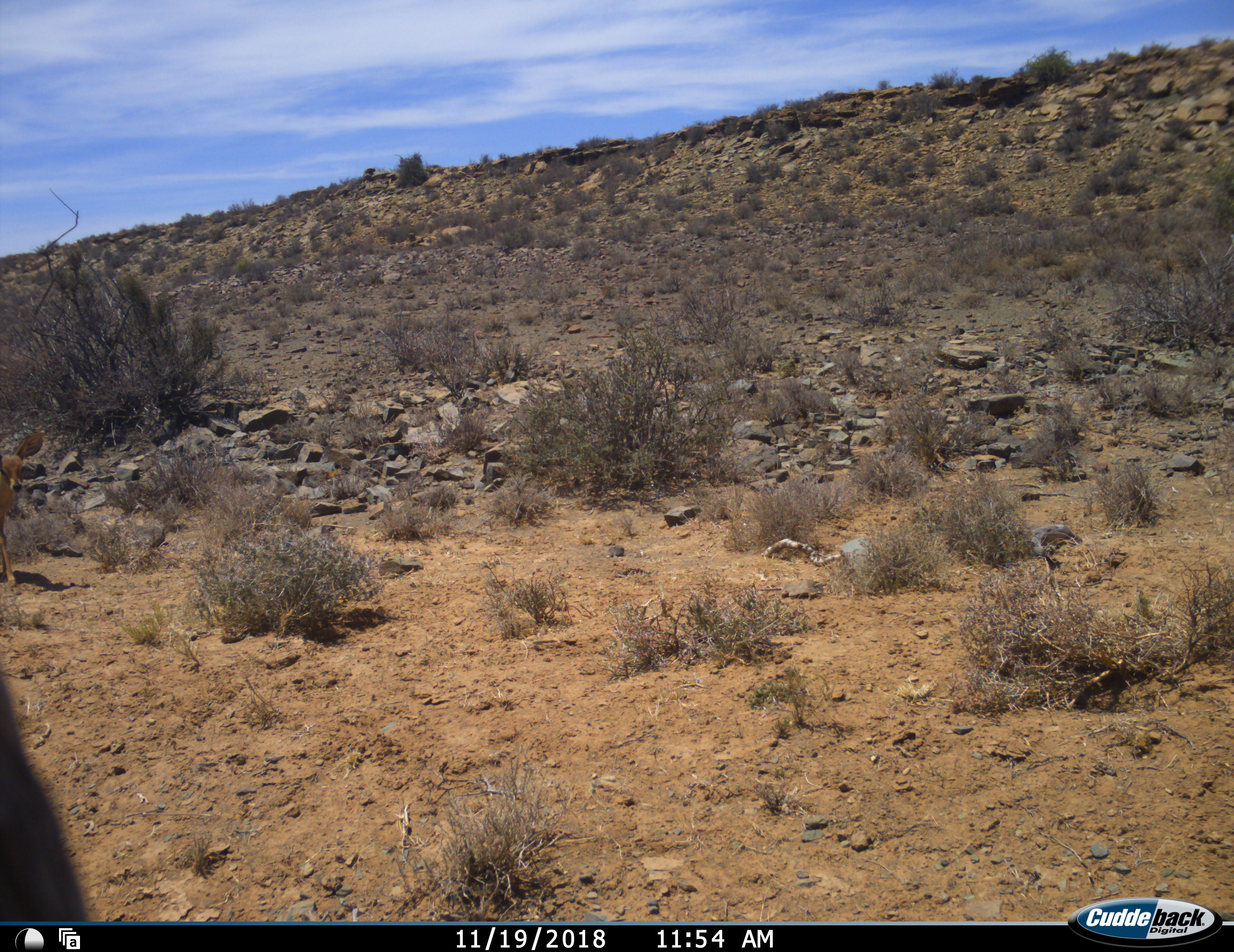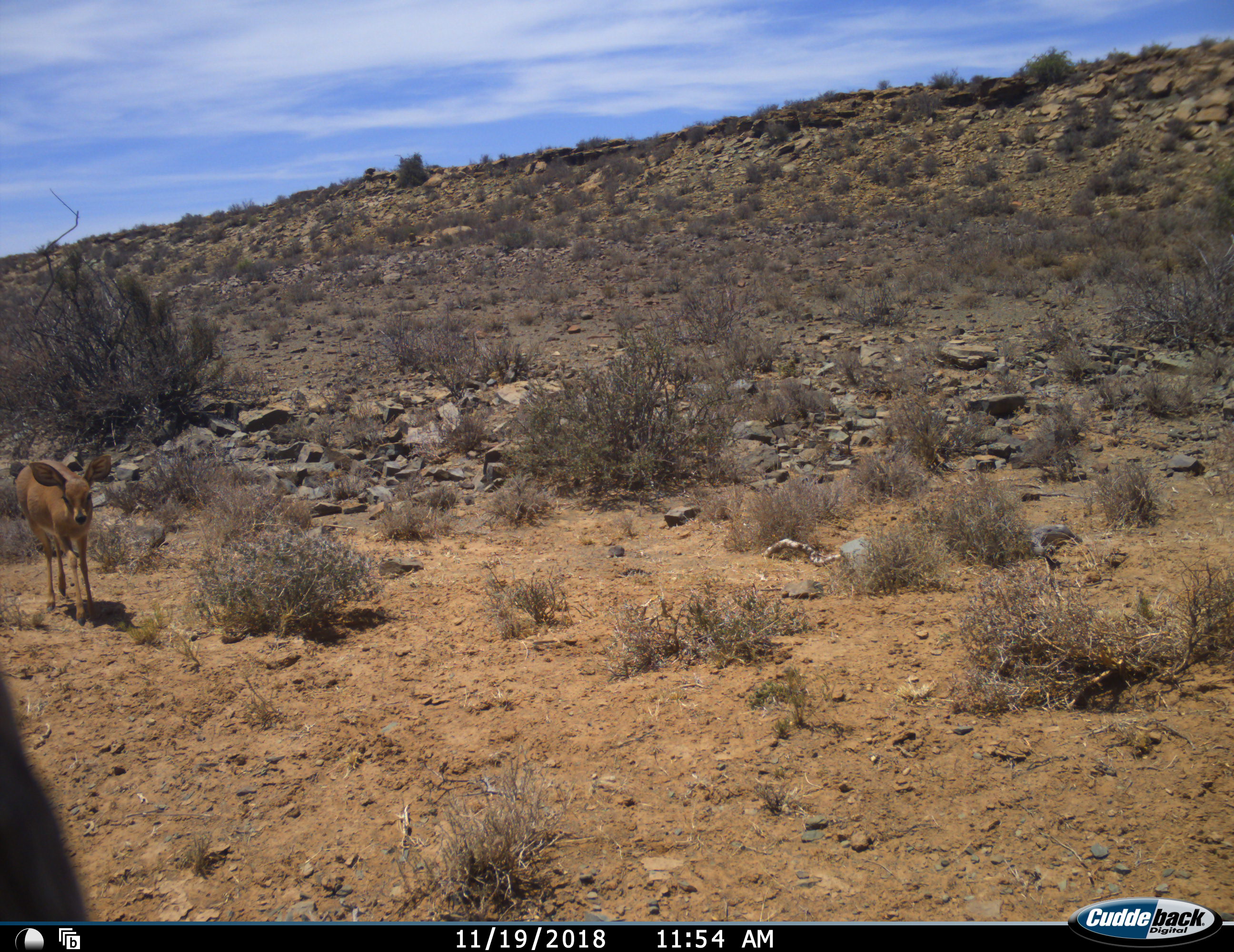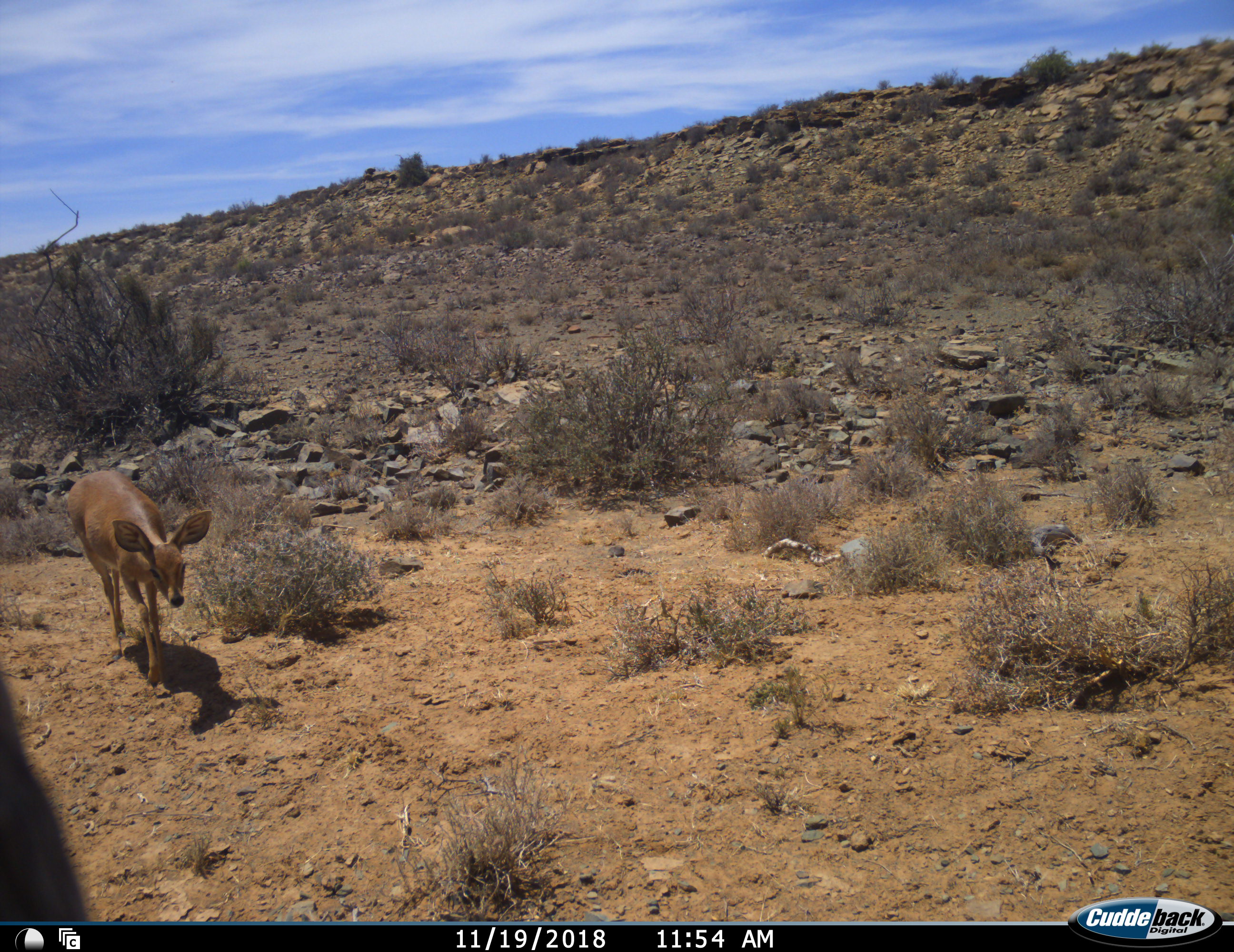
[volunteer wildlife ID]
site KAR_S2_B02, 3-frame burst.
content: unidentified animal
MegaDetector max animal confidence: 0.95